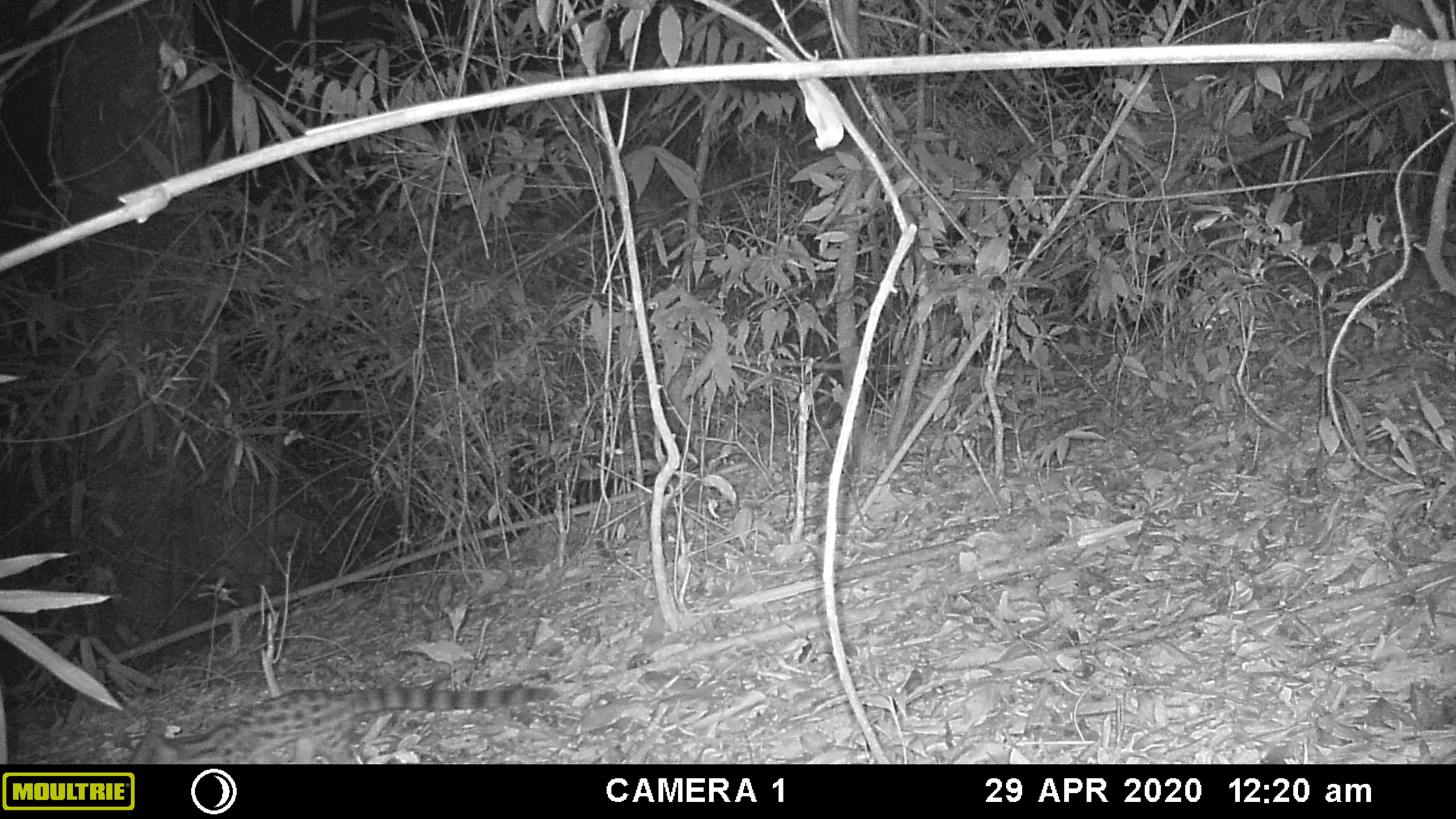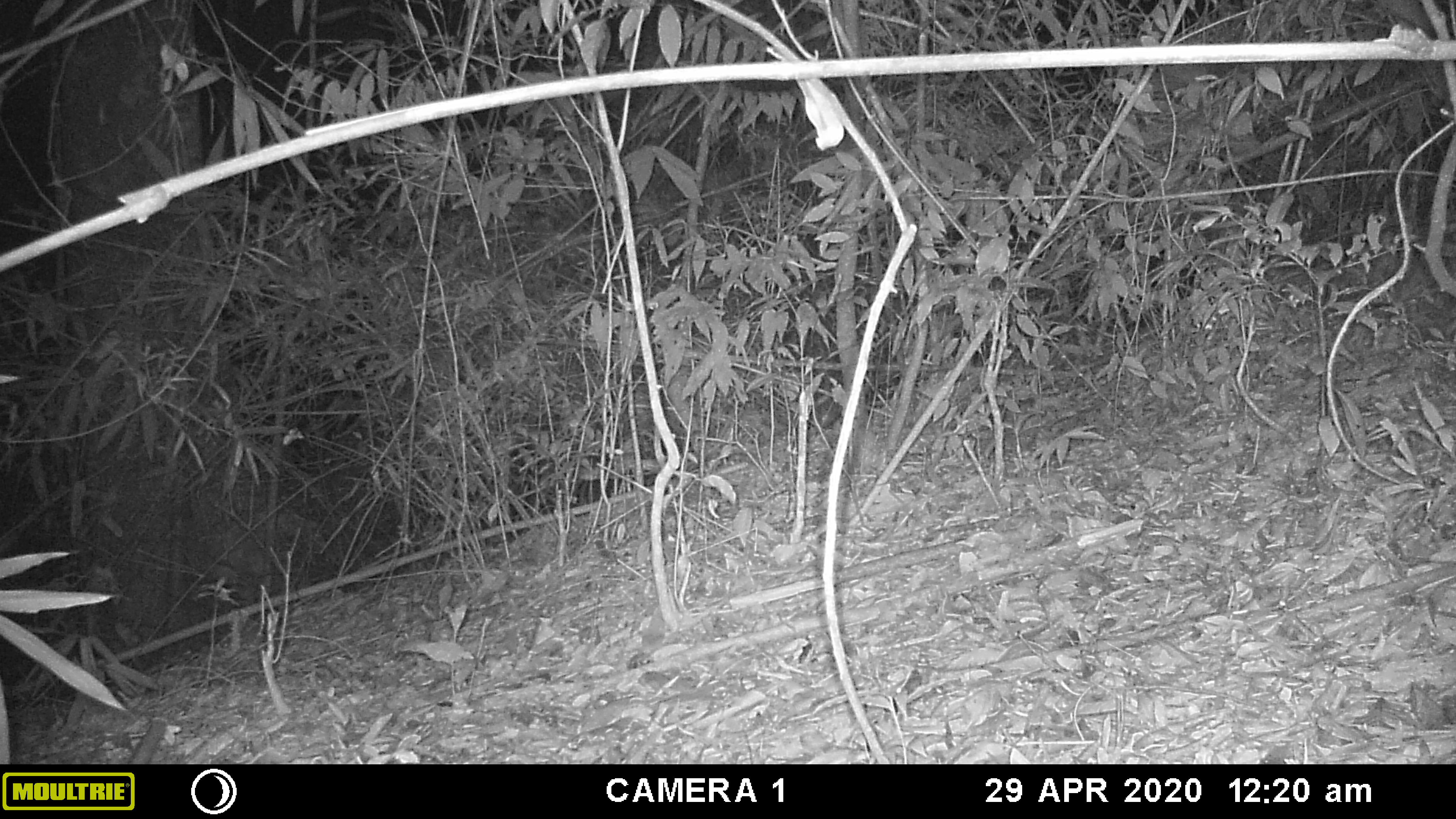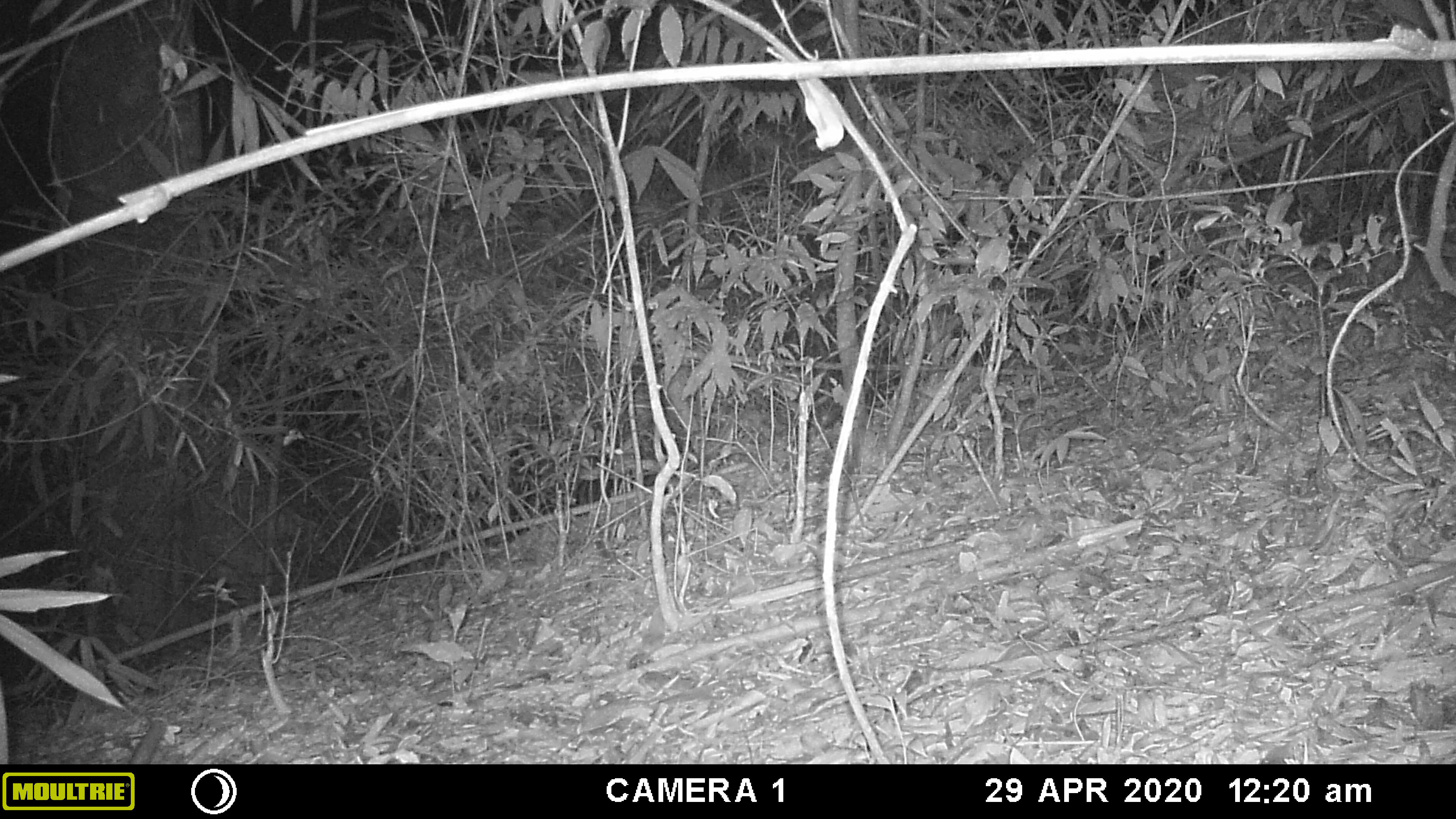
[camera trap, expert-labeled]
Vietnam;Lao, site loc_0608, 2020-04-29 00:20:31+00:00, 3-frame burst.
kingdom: Animalia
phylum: Chordata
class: Mammalia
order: Carnivora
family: Prionodontidae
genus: Prionodon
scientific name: Prionodon pardicolor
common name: spotted linsang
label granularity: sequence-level